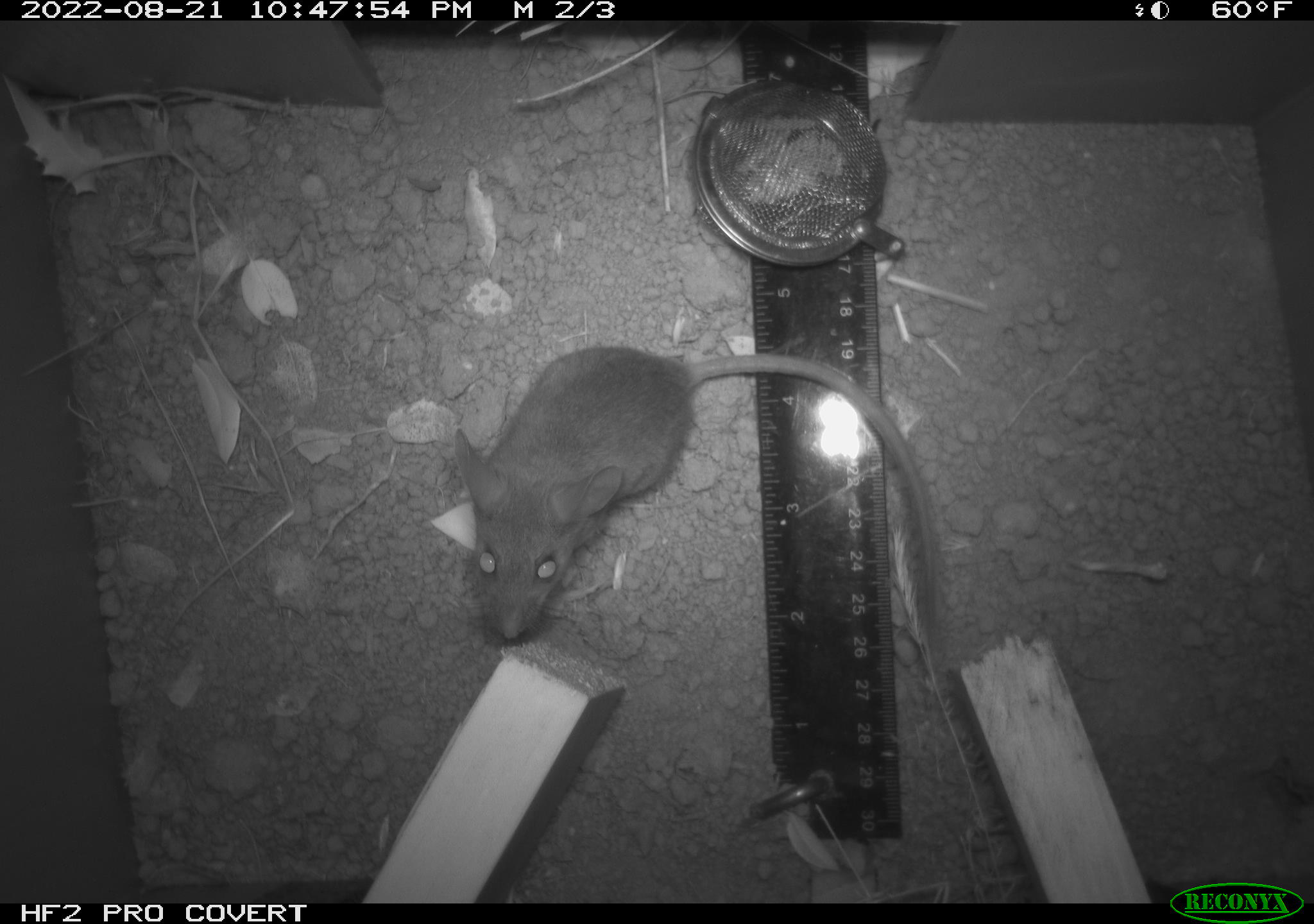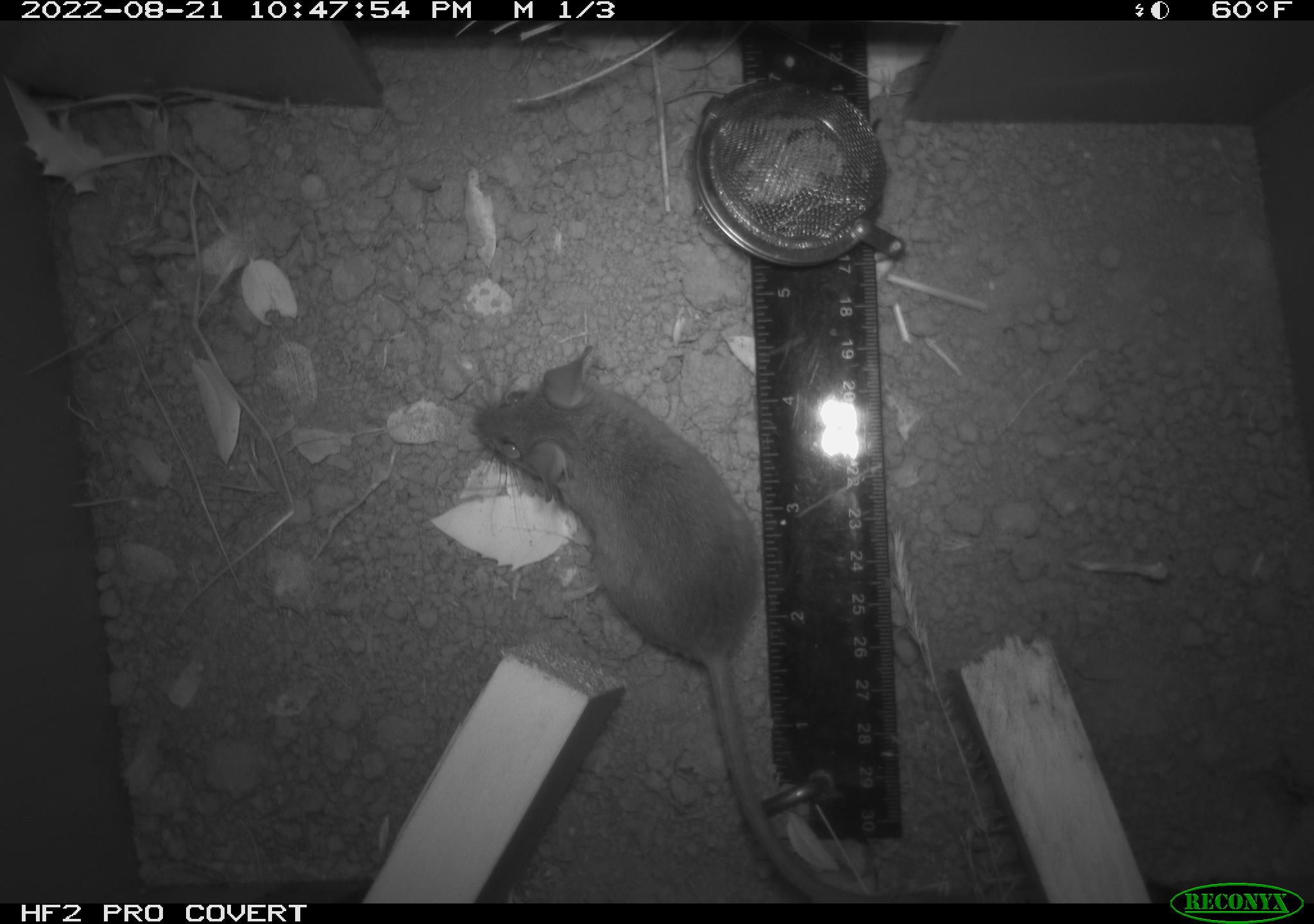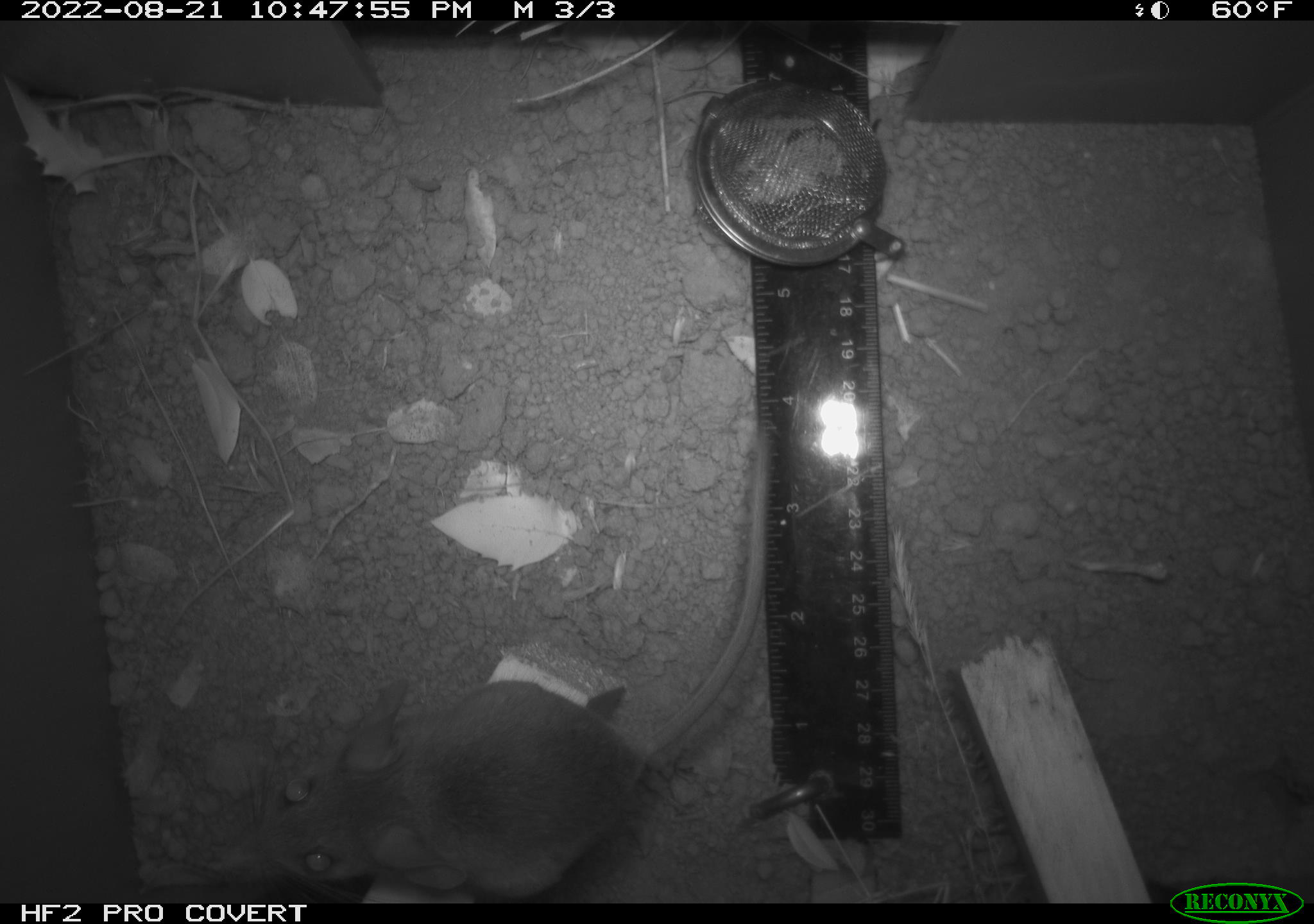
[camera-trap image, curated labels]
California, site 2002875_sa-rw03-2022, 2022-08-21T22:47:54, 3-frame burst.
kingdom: Animalia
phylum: Chordata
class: Mammalia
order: Rodentia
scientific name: Rodentia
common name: mouse species